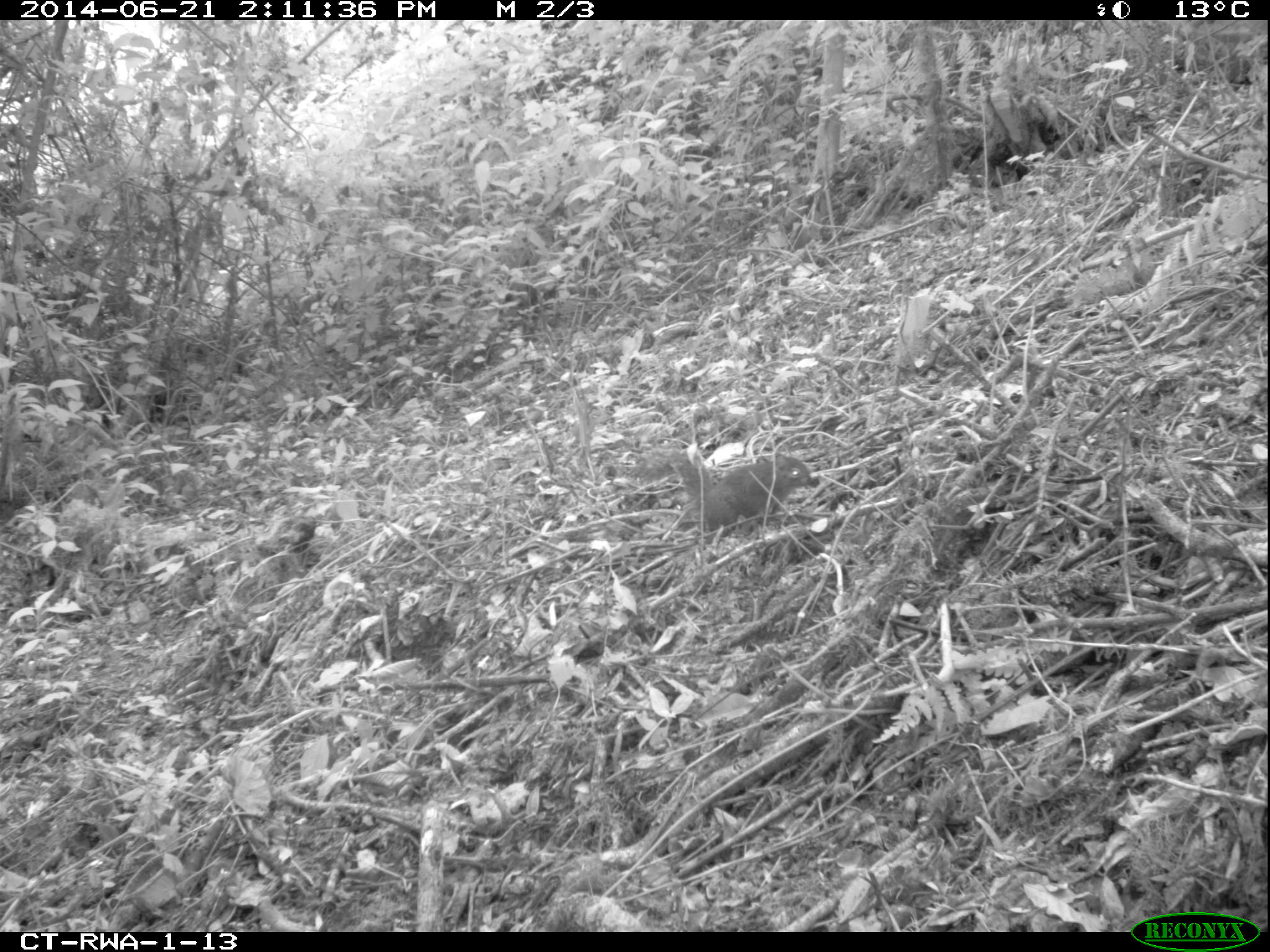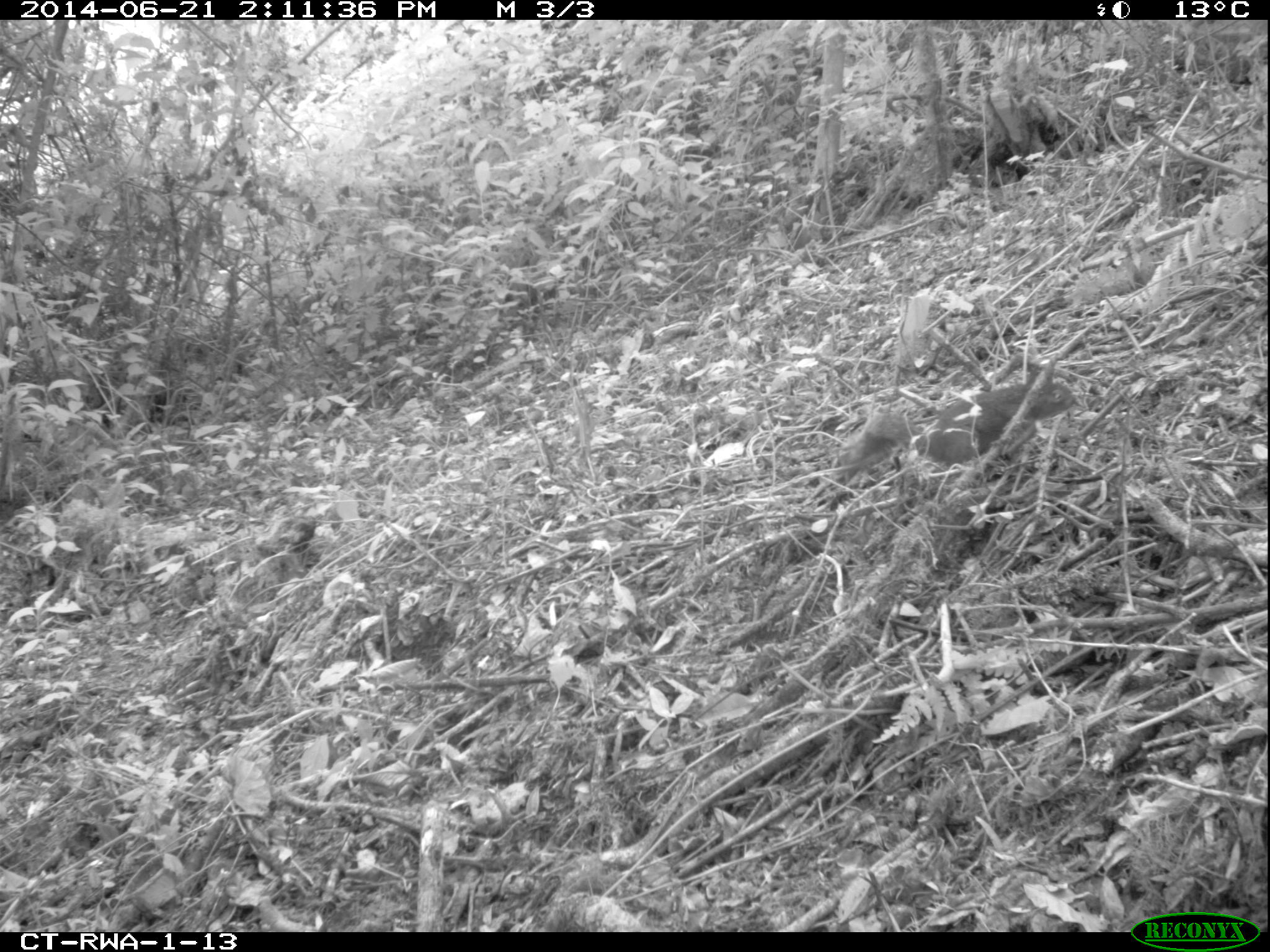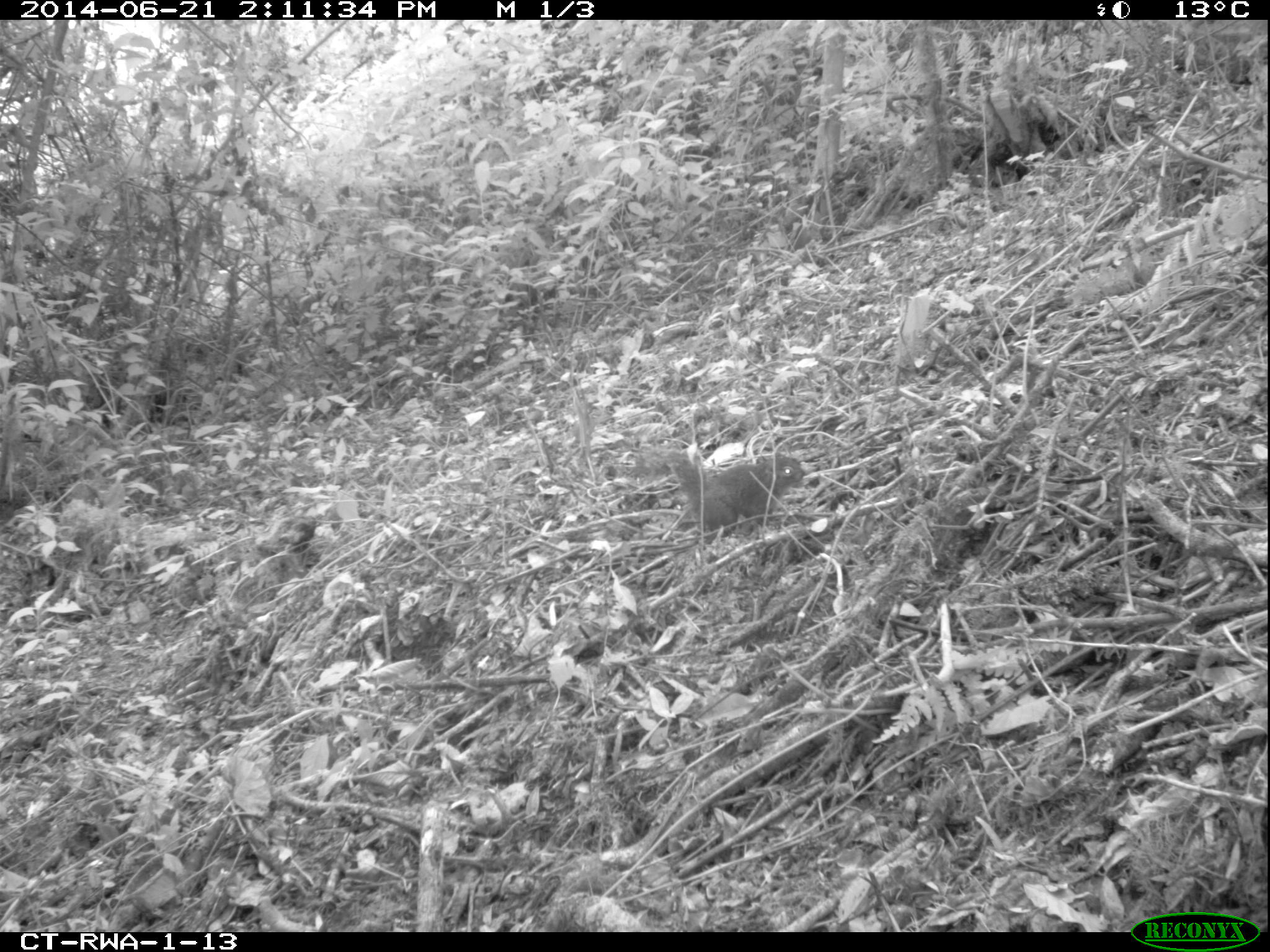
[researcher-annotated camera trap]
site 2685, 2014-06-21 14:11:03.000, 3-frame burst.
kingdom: Animalia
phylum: Chordata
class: Mammalia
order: Rodentia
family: Sciuridae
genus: Funisciurus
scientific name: Funisciurus carruthersi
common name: carruther's mountain squirrel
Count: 1.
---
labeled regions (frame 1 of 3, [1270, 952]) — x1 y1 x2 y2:
funisciurus carruthersi: 627 445 812 539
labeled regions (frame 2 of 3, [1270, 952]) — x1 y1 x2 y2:
funisciurus carruthersi: 839 381 1079 469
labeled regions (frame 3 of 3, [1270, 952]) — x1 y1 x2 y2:
funisciurus carruthersi: 660 450 807 540